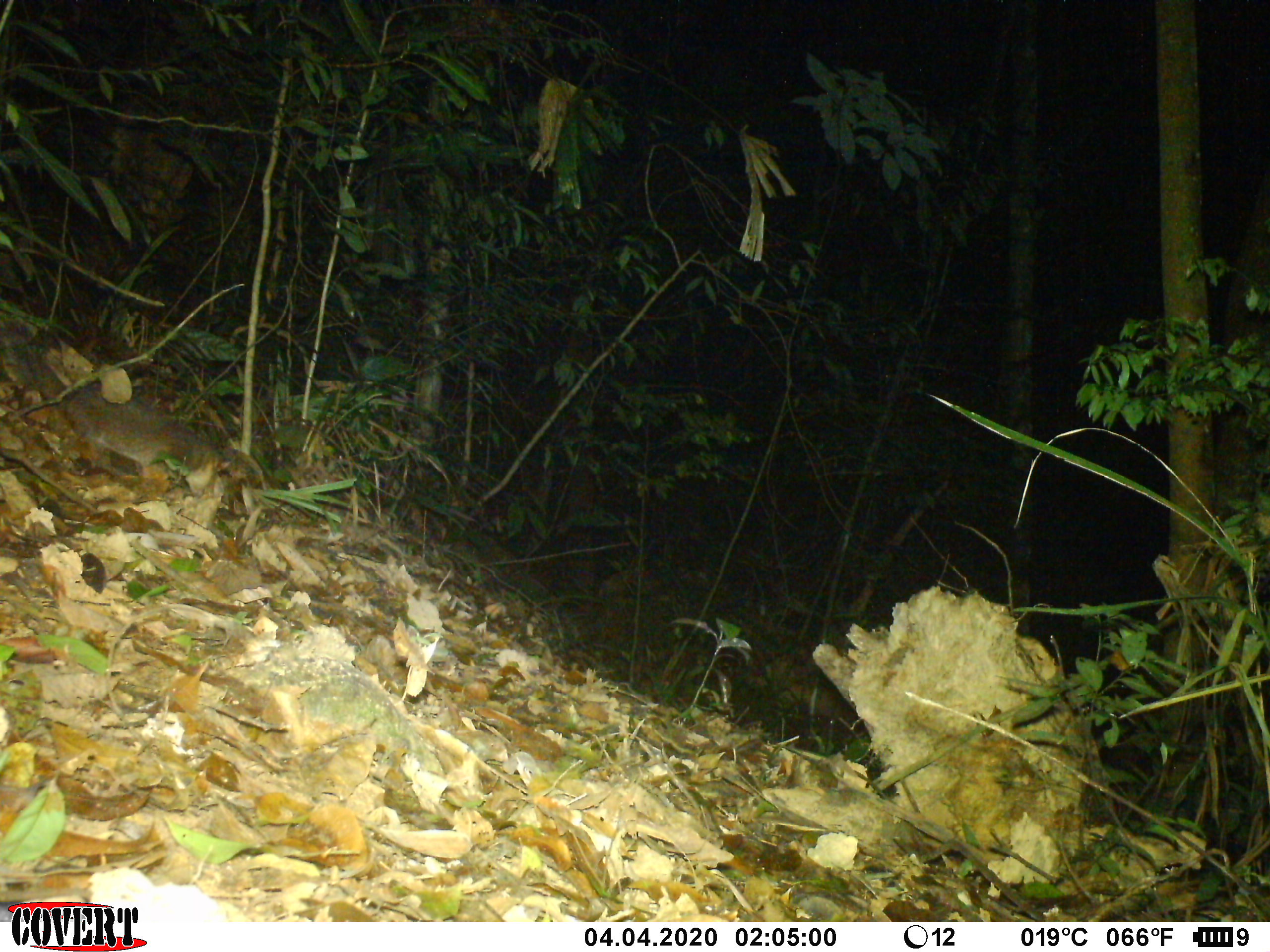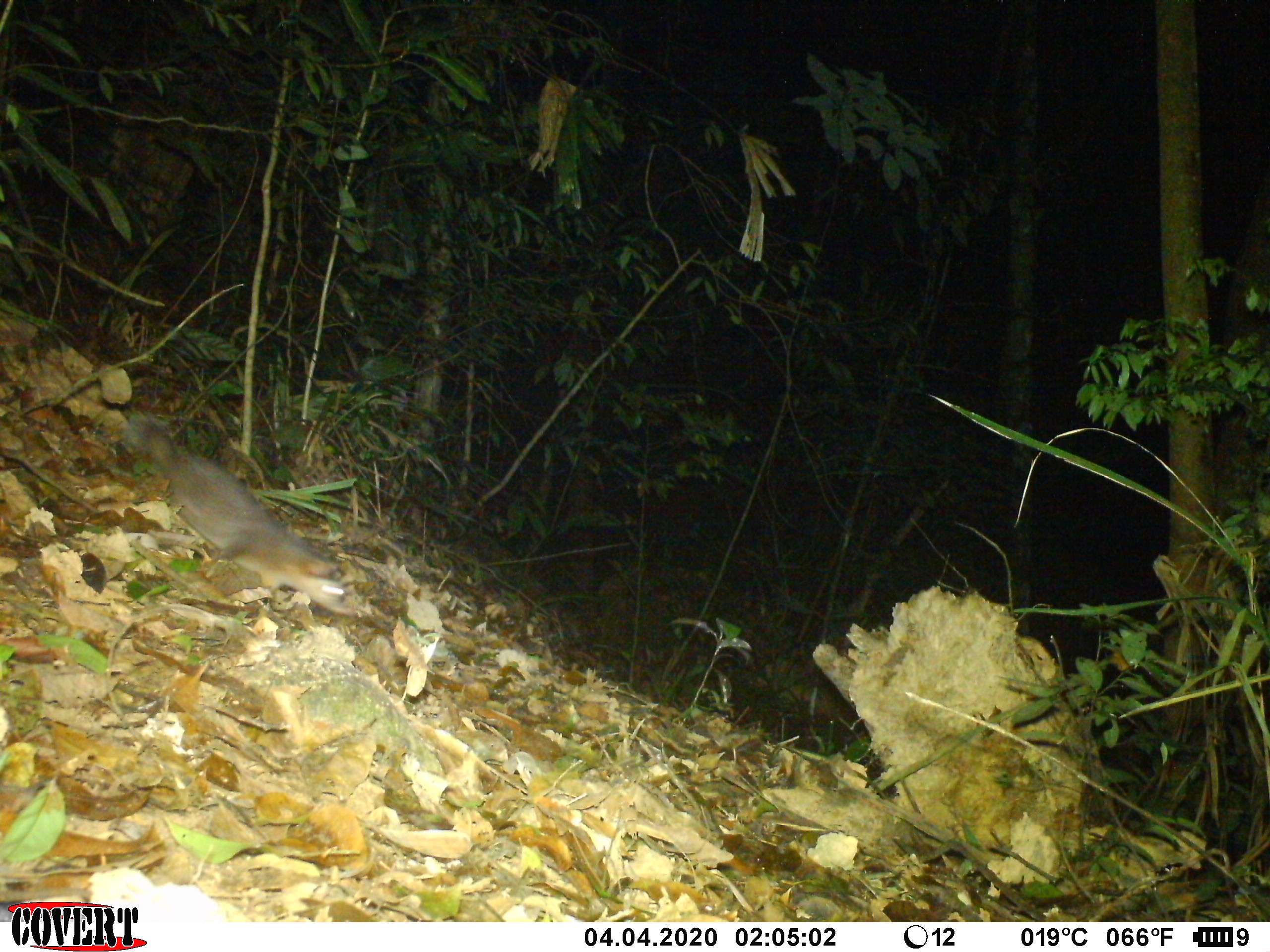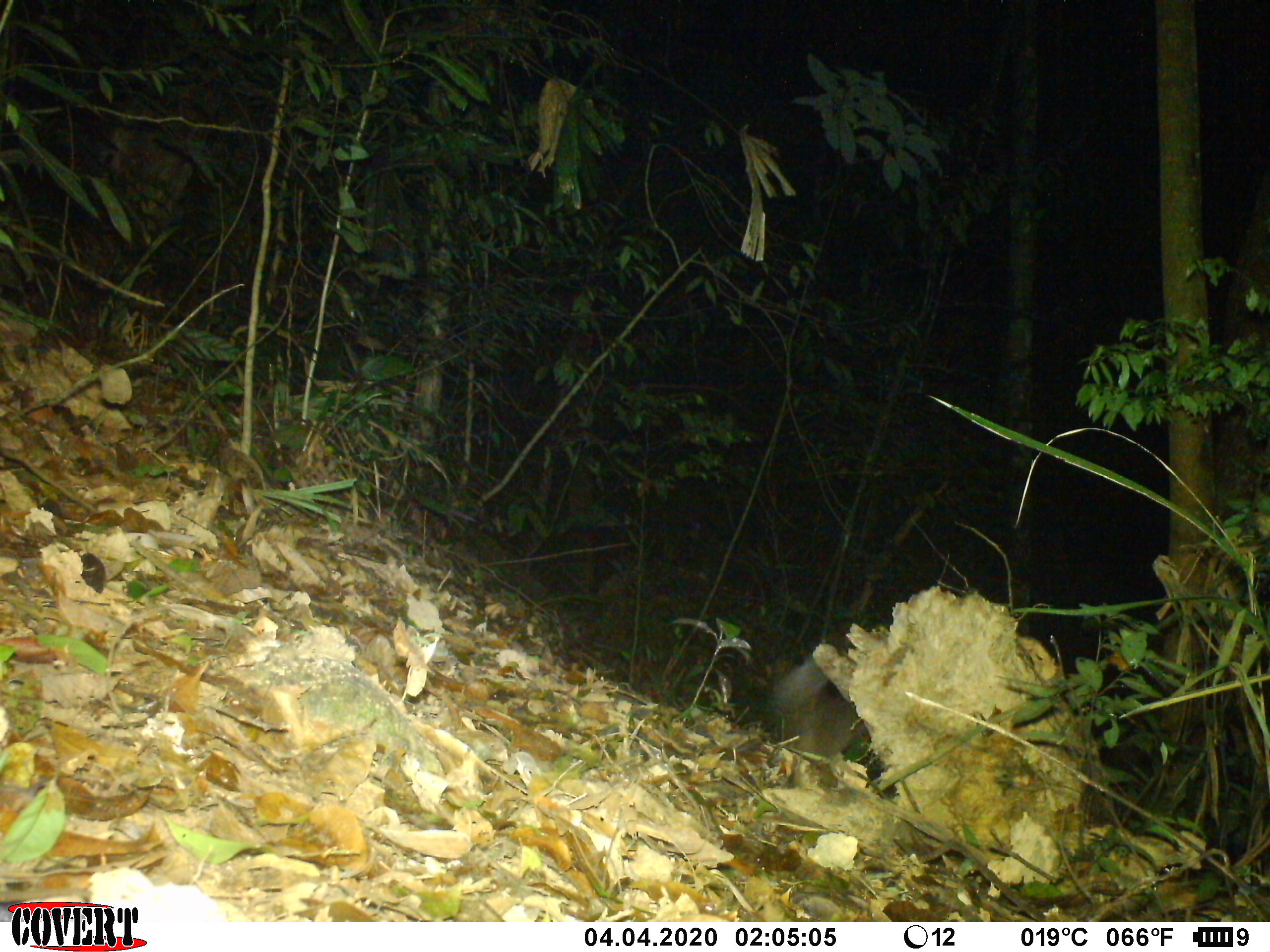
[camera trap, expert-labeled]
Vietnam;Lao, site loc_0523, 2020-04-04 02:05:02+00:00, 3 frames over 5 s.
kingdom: Animalia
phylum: Chordata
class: Mammalia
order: Carnivora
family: Mustelidae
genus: Melogale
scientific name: Melogale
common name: ferret badger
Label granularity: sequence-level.